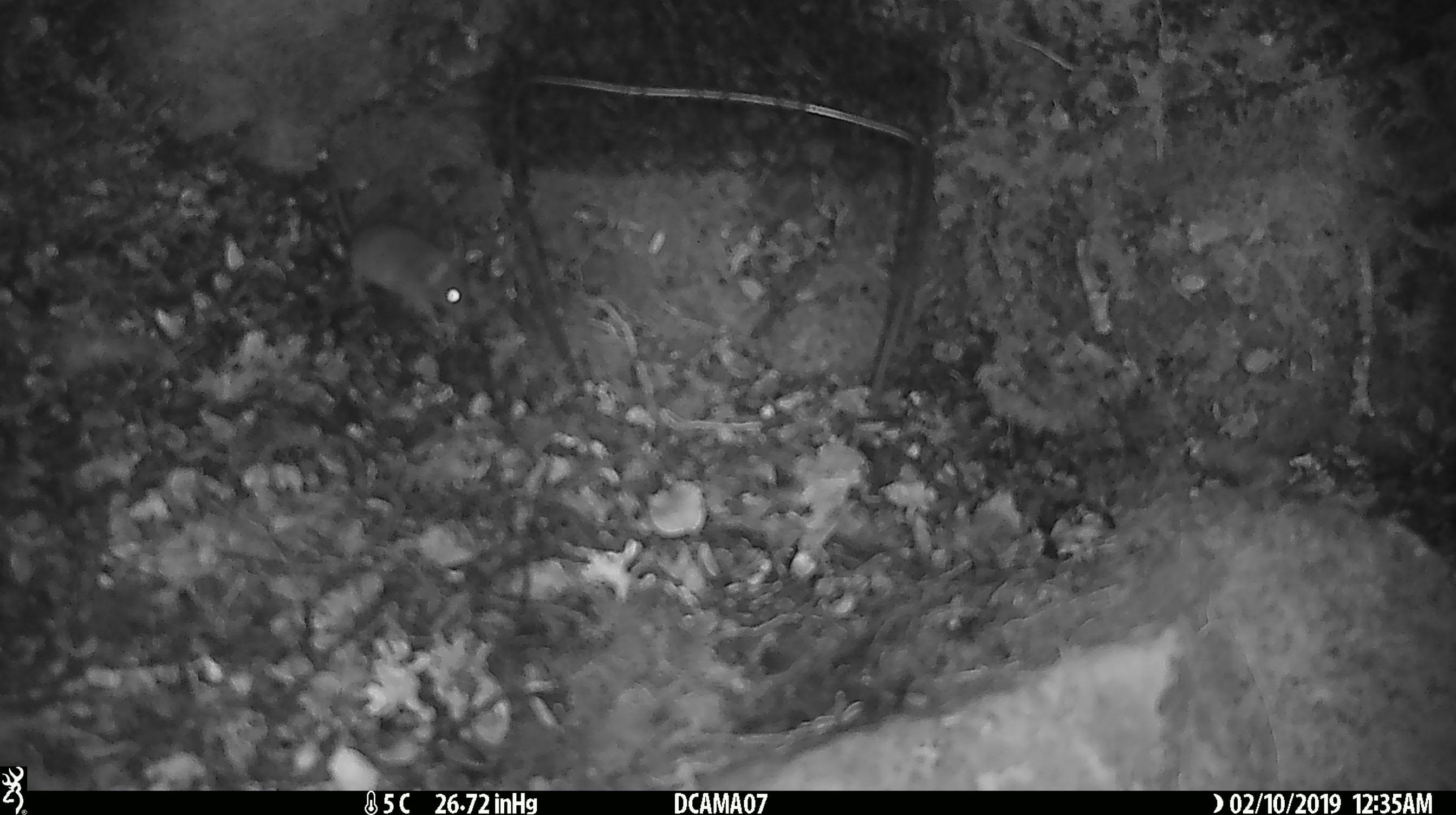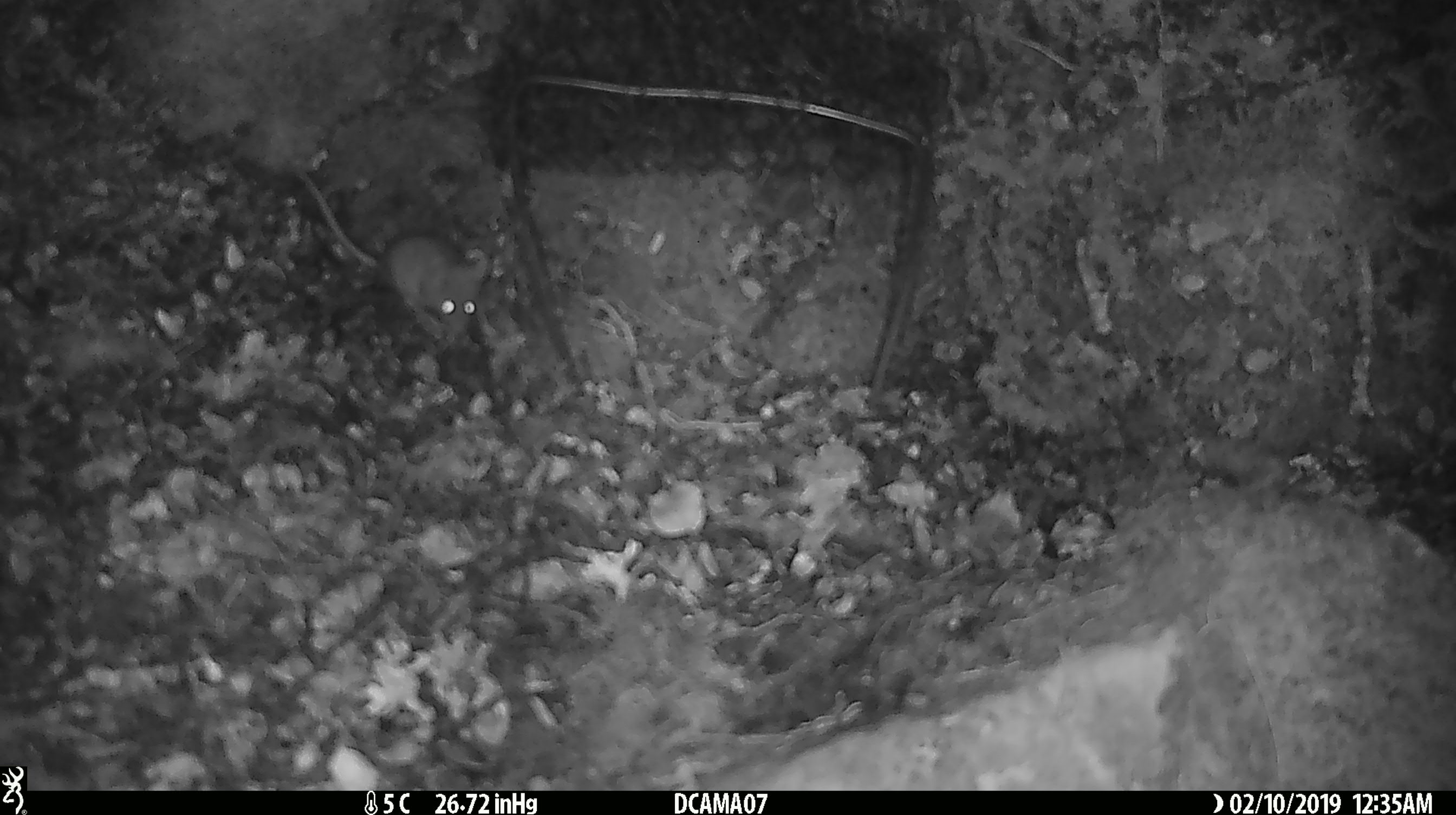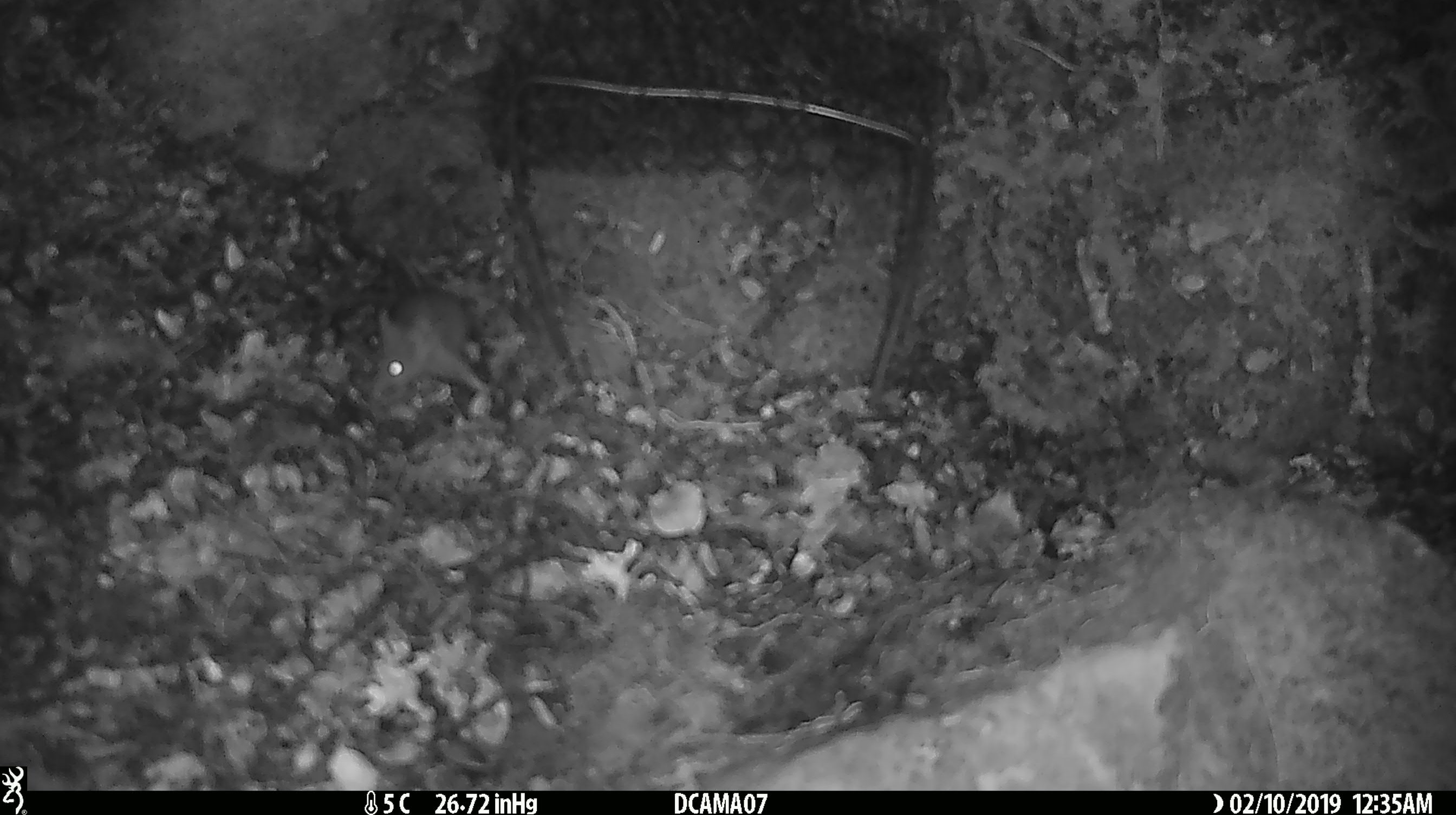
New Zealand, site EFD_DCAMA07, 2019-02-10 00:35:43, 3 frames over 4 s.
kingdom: Animalia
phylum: Chordata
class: Mammalia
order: Rodentia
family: Muridae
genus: Mus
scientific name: Mus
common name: mouse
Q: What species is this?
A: Mouse (Mus).